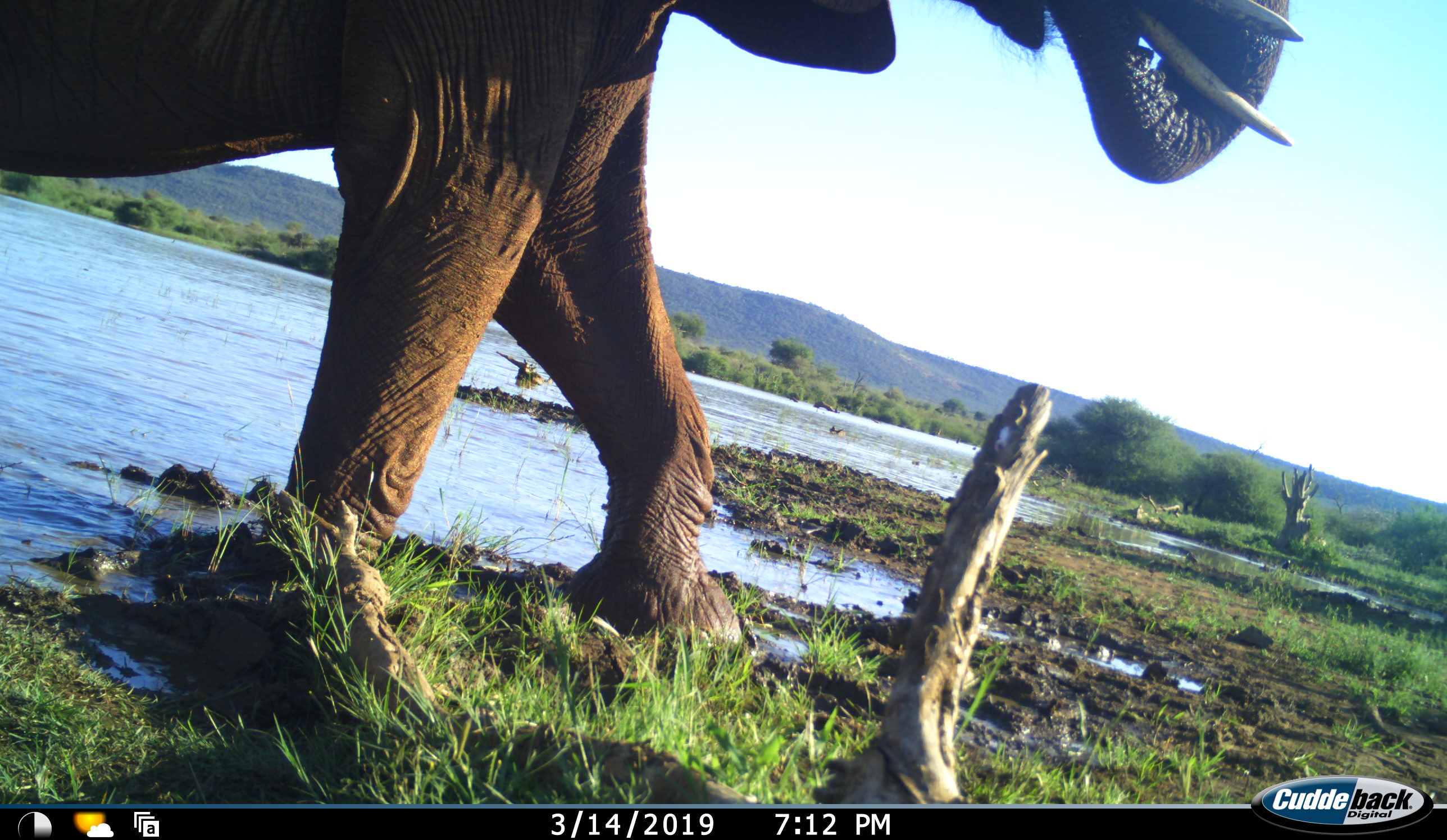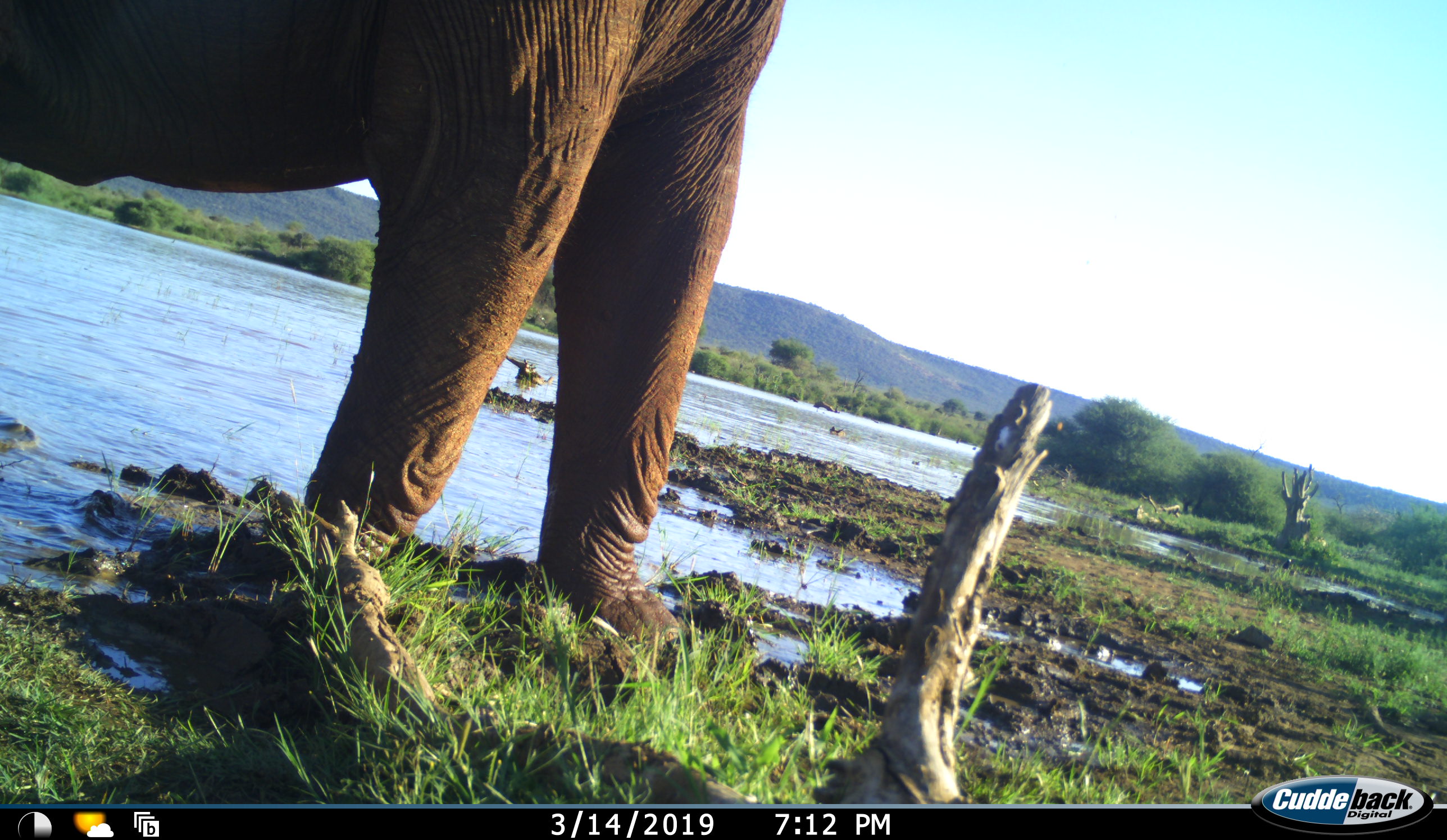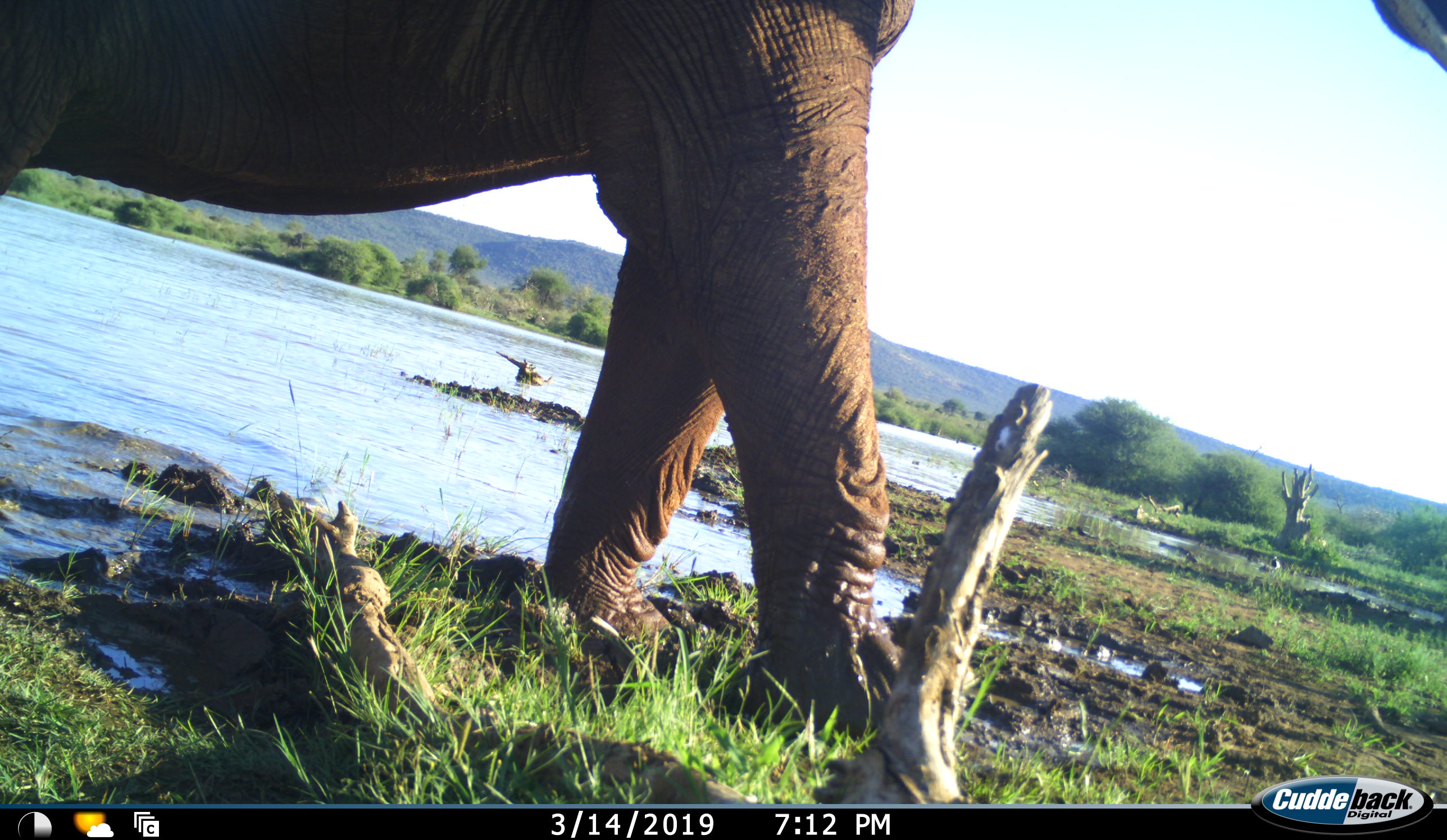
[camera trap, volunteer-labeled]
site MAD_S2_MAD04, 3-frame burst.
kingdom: Animalia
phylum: Chordata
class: Mammalia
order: Proboscidea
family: Elephantidae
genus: Loxodonta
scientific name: Loxodonta africana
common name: african bush elephant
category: elephant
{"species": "elephant (african bush elephant) (Loxodonta africana)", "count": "1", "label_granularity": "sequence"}